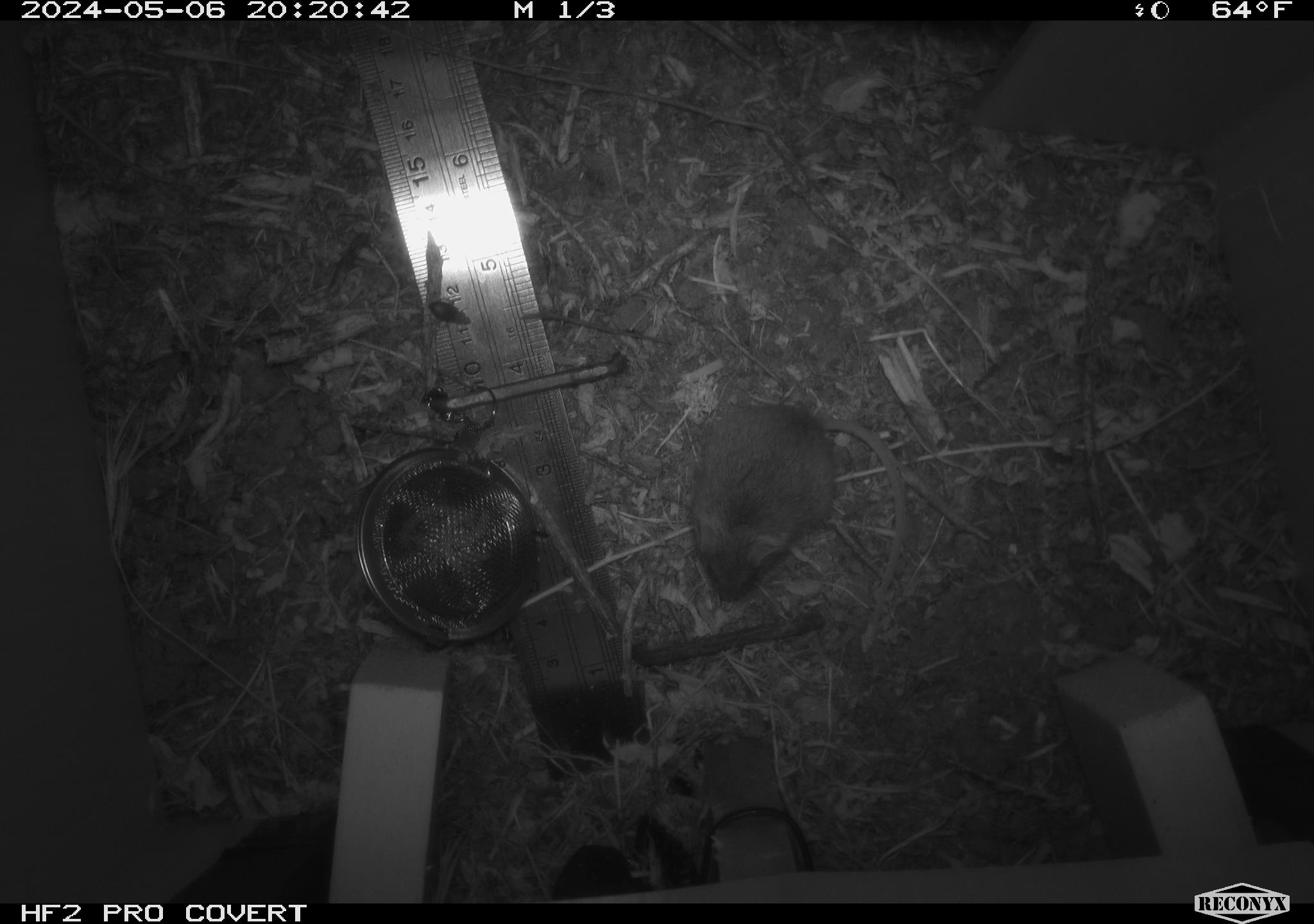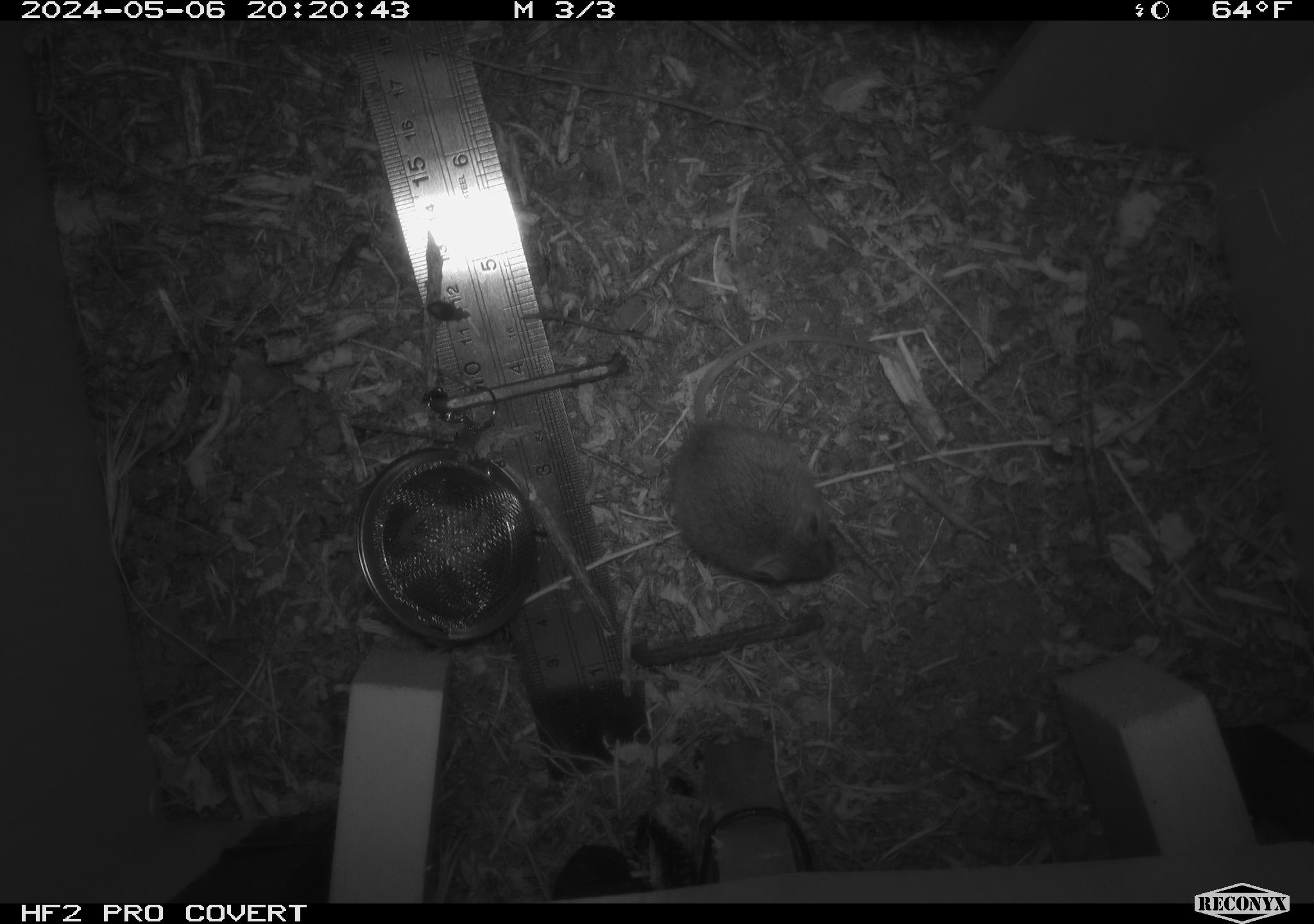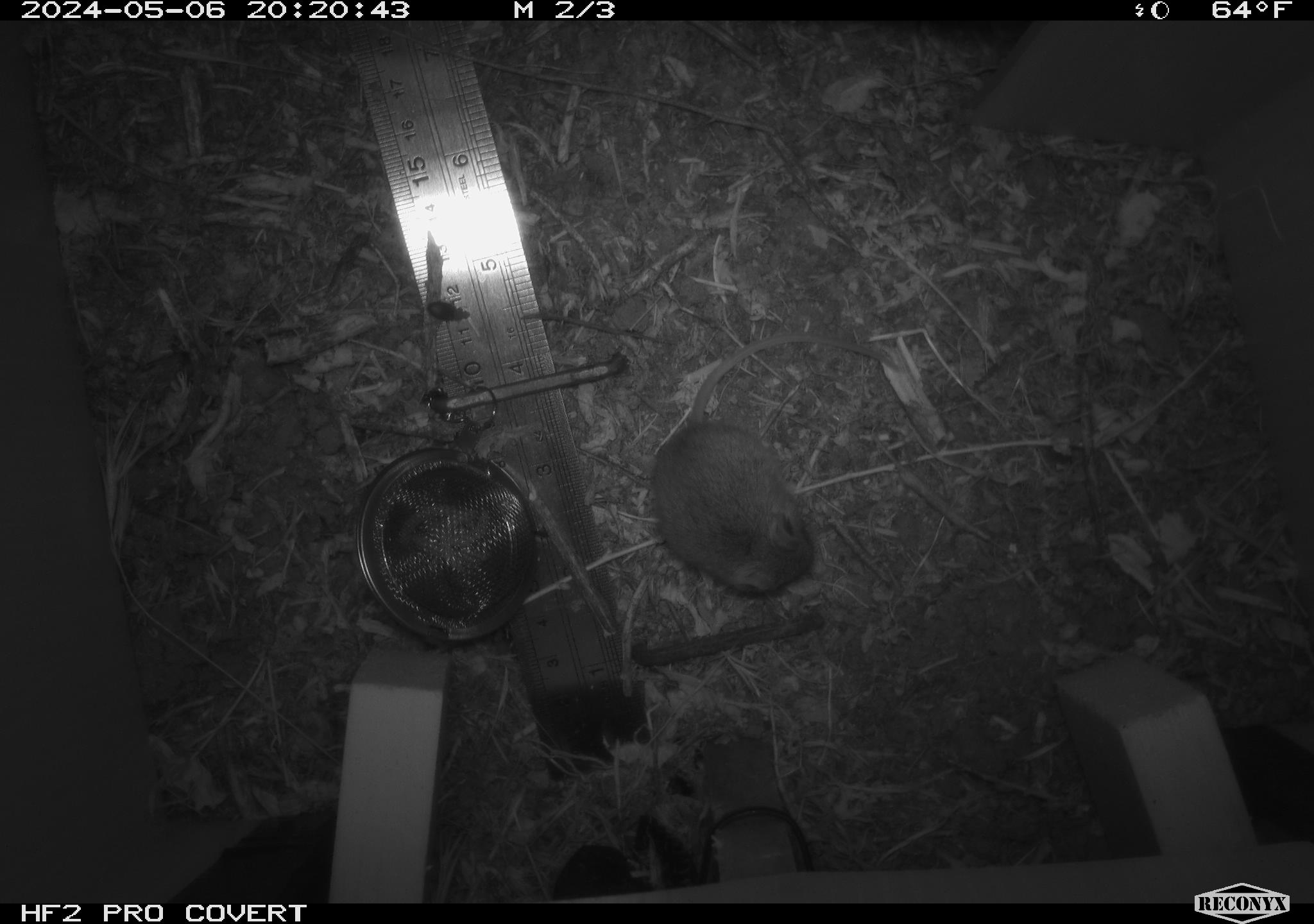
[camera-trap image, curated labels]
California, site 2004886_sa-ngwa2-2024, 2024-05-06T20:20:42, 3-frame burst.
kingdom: Animalia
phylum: Chordata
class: Mammalia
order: Rodentia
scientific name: Rodentia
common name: mouse species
Mouse species (Rodentia).